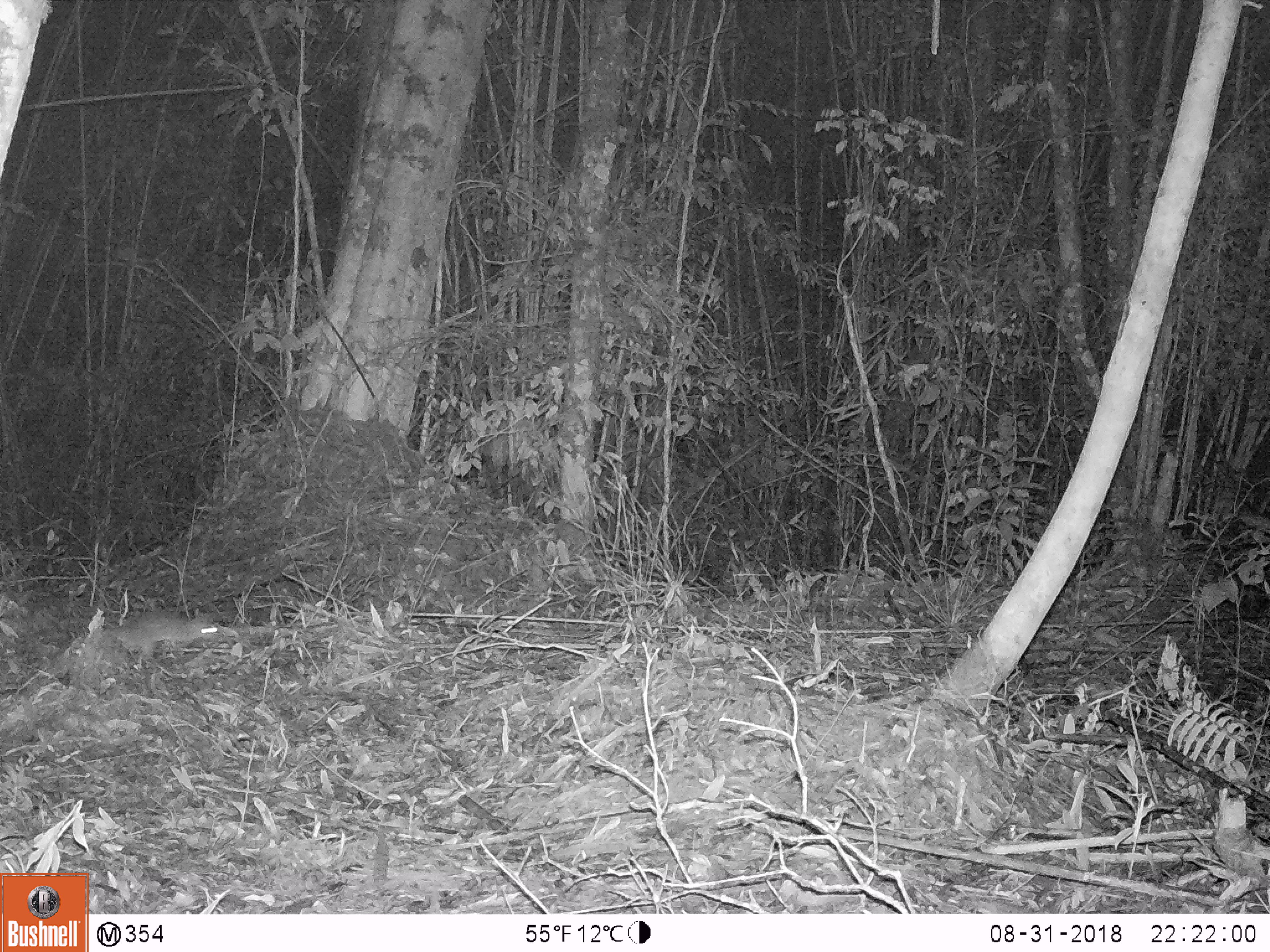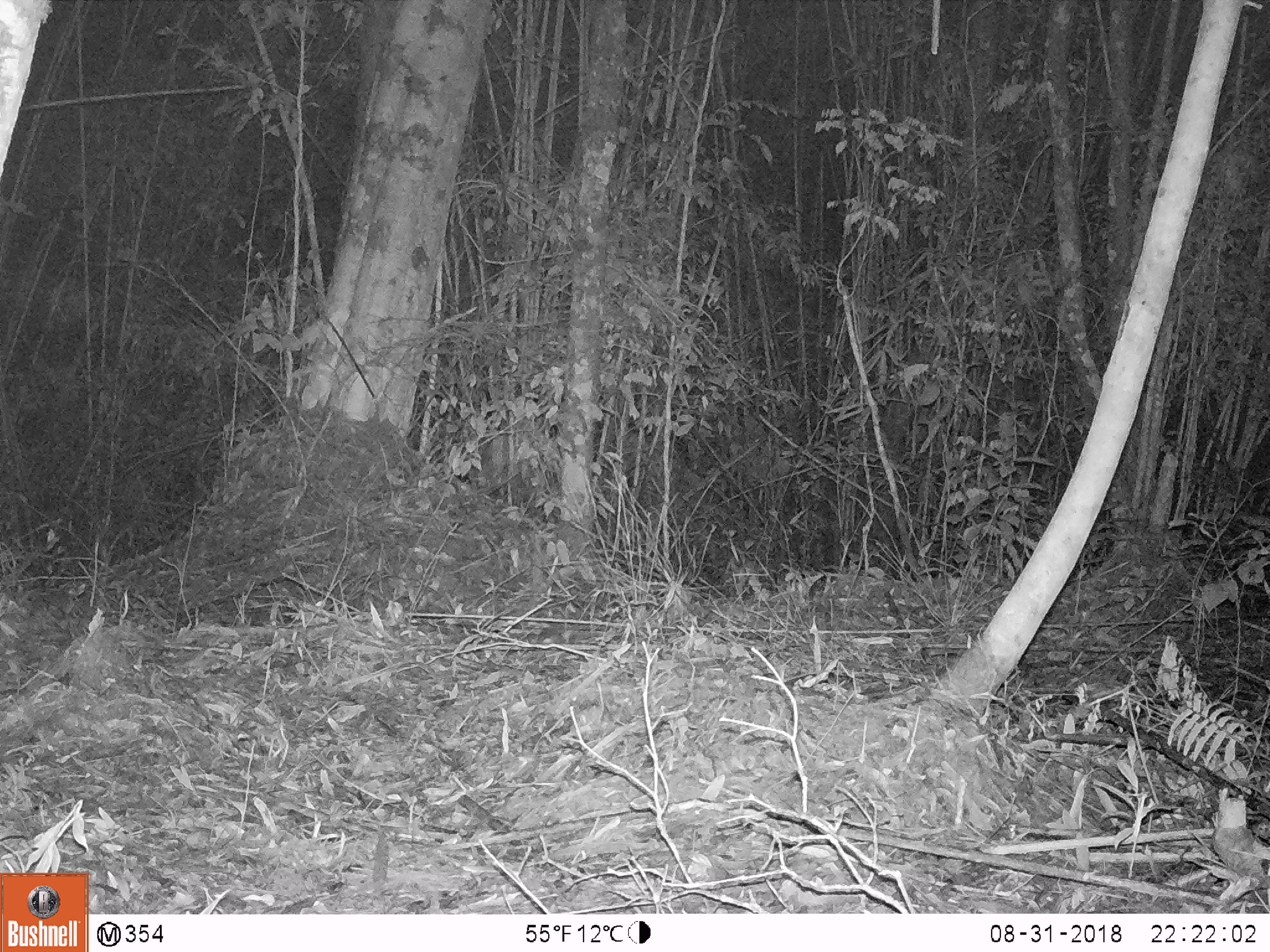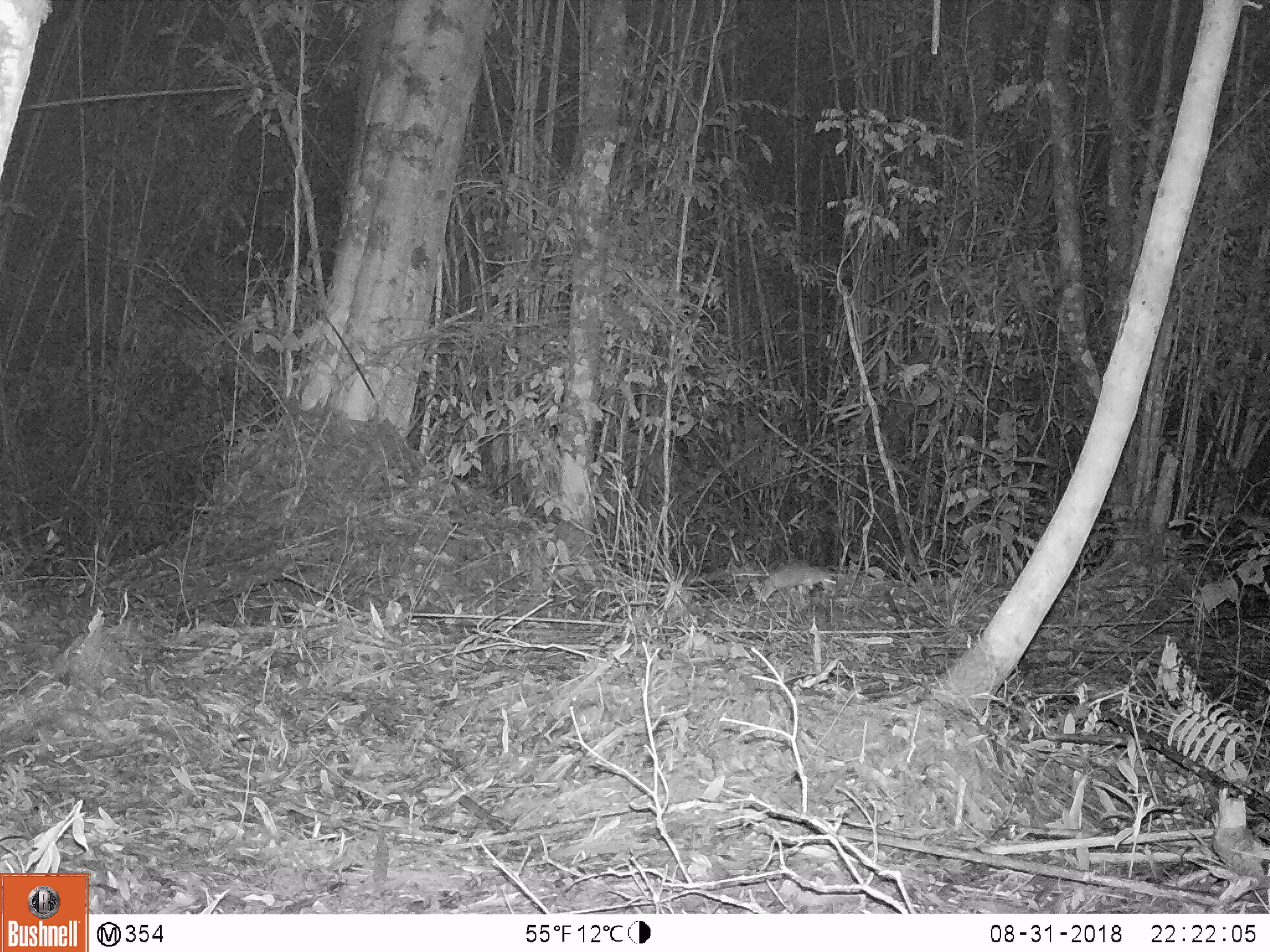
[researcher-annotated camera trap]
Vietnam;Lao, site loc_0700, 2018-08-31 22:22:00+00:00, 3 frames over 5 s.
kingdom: Animalia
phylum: Chordata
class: Mammalia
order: Rodentia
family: Muridae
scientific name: Muridae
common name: old-world mice and rats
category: unidentified murid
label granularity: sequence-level